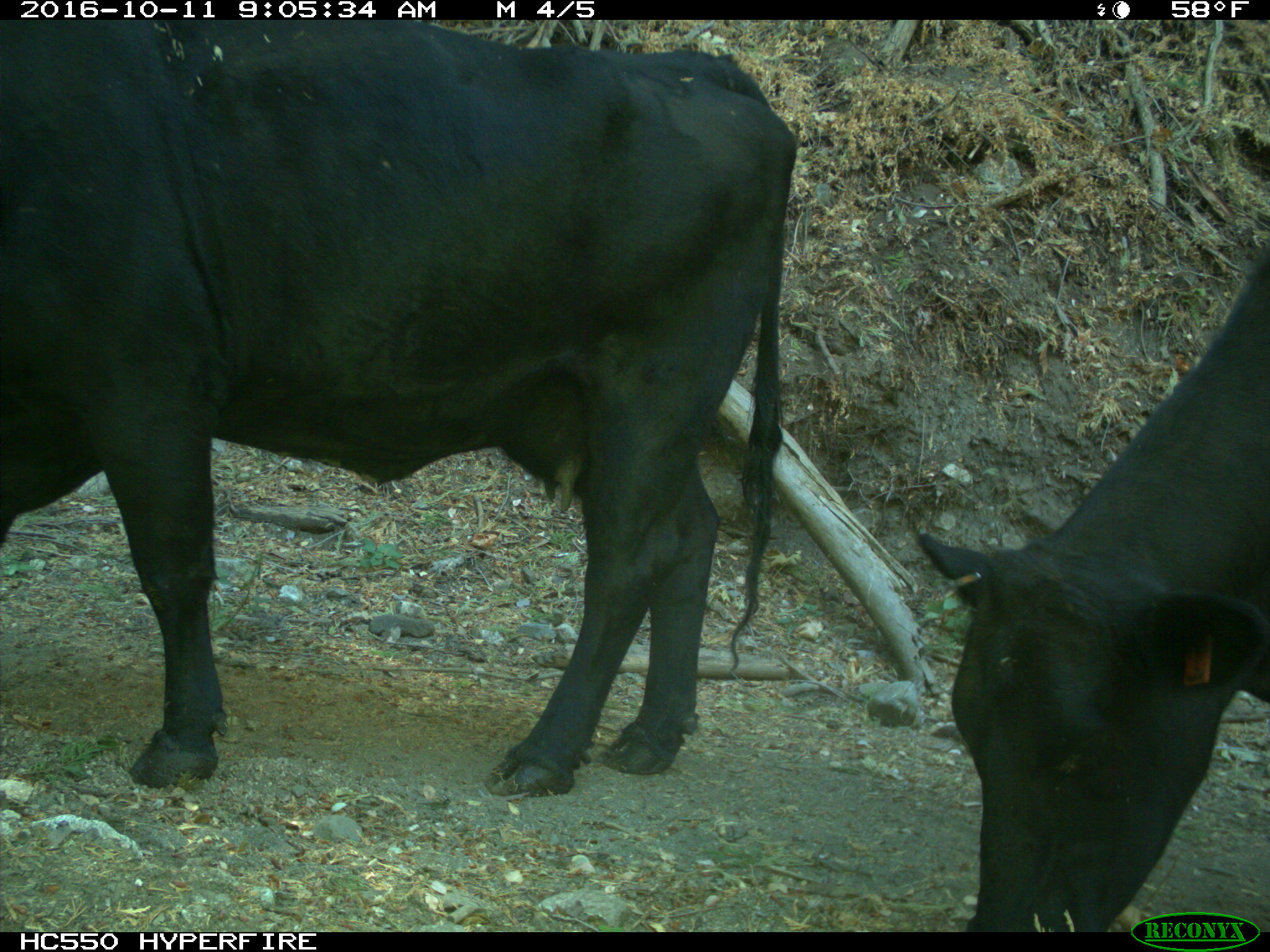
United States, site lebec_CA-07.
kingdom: Animalia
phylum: Chordata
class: Mammalia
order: Artiodactyla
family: Bovidae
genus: Bos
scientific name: Bos taurus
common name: domestic cow